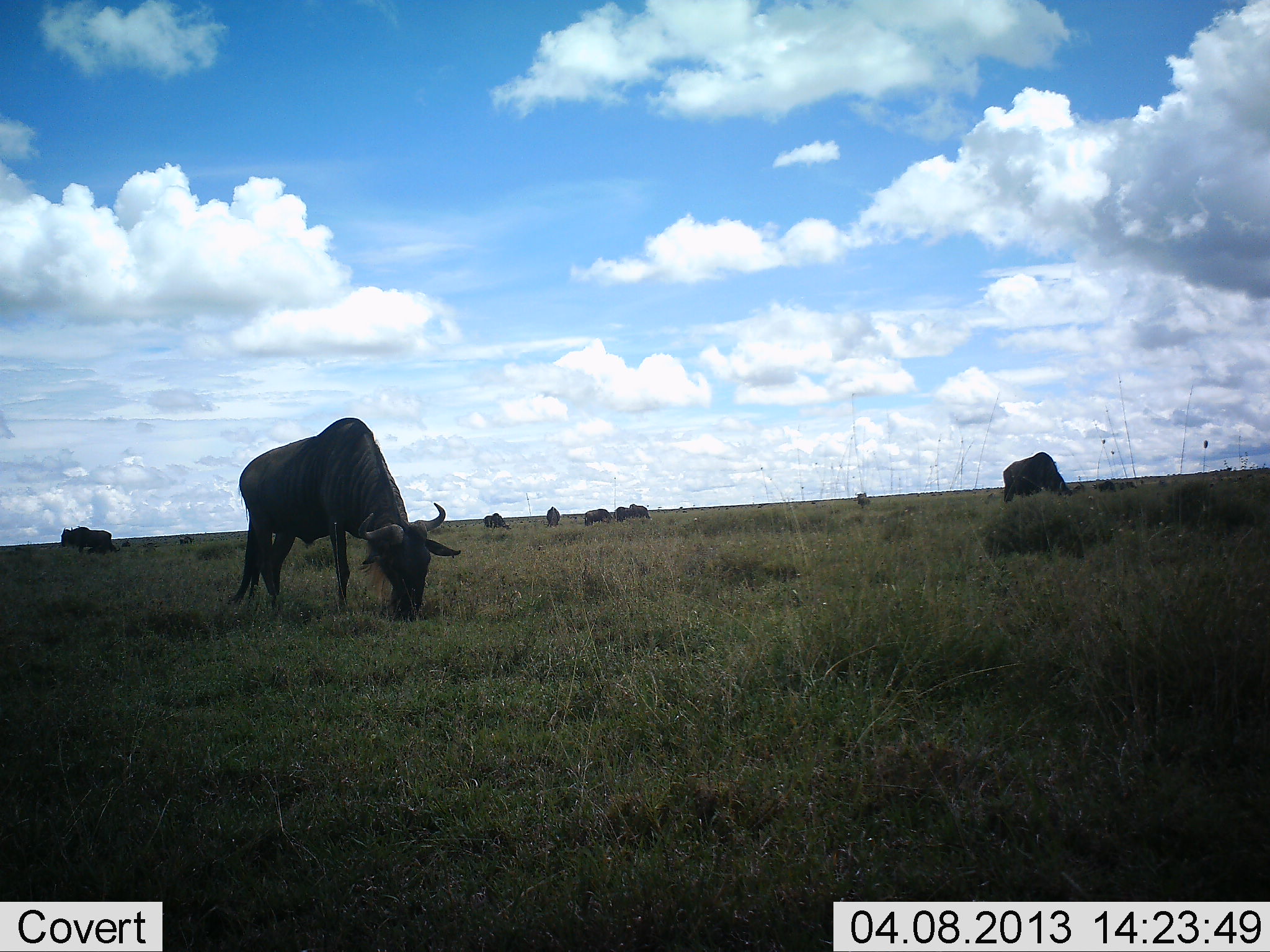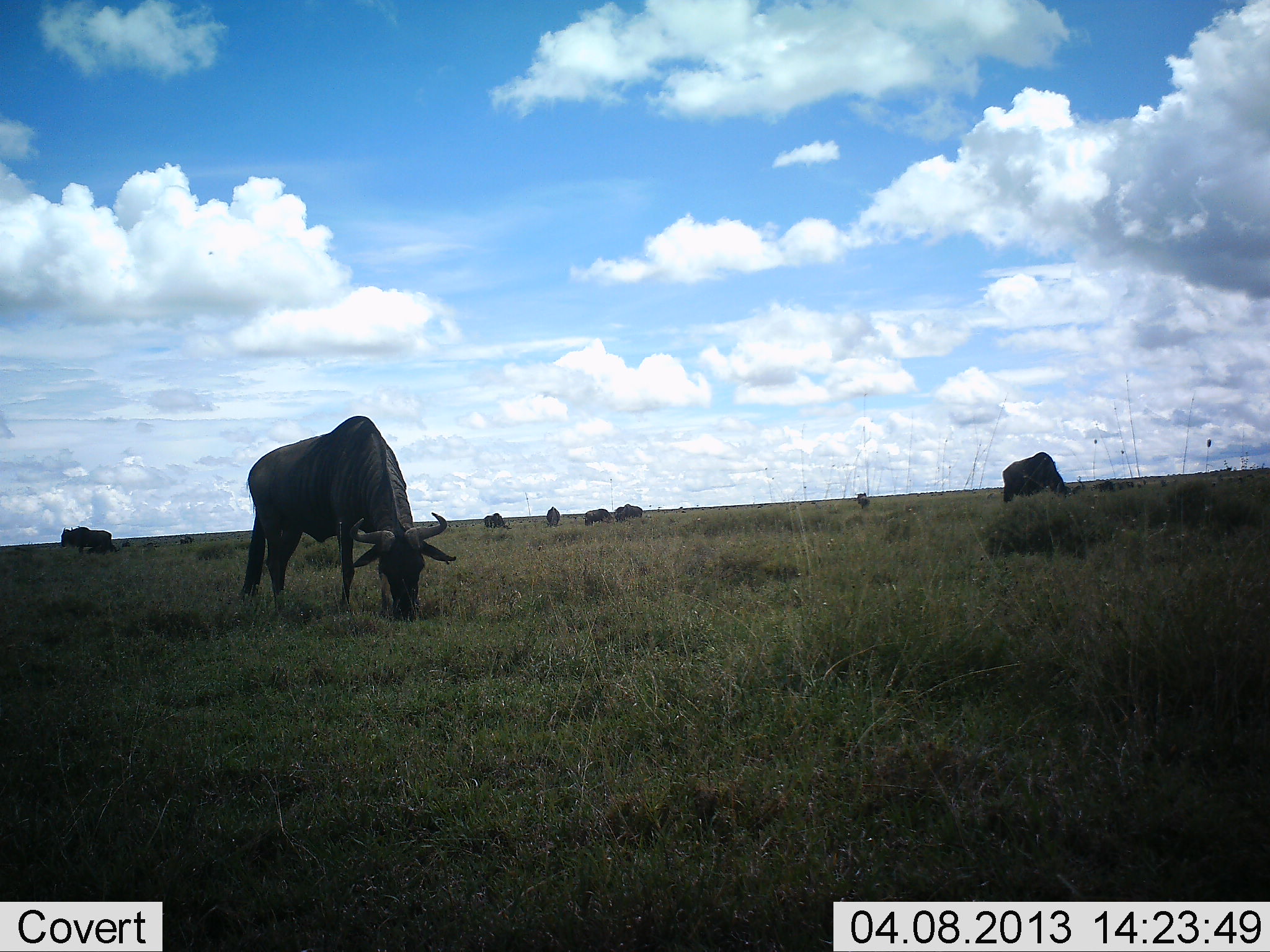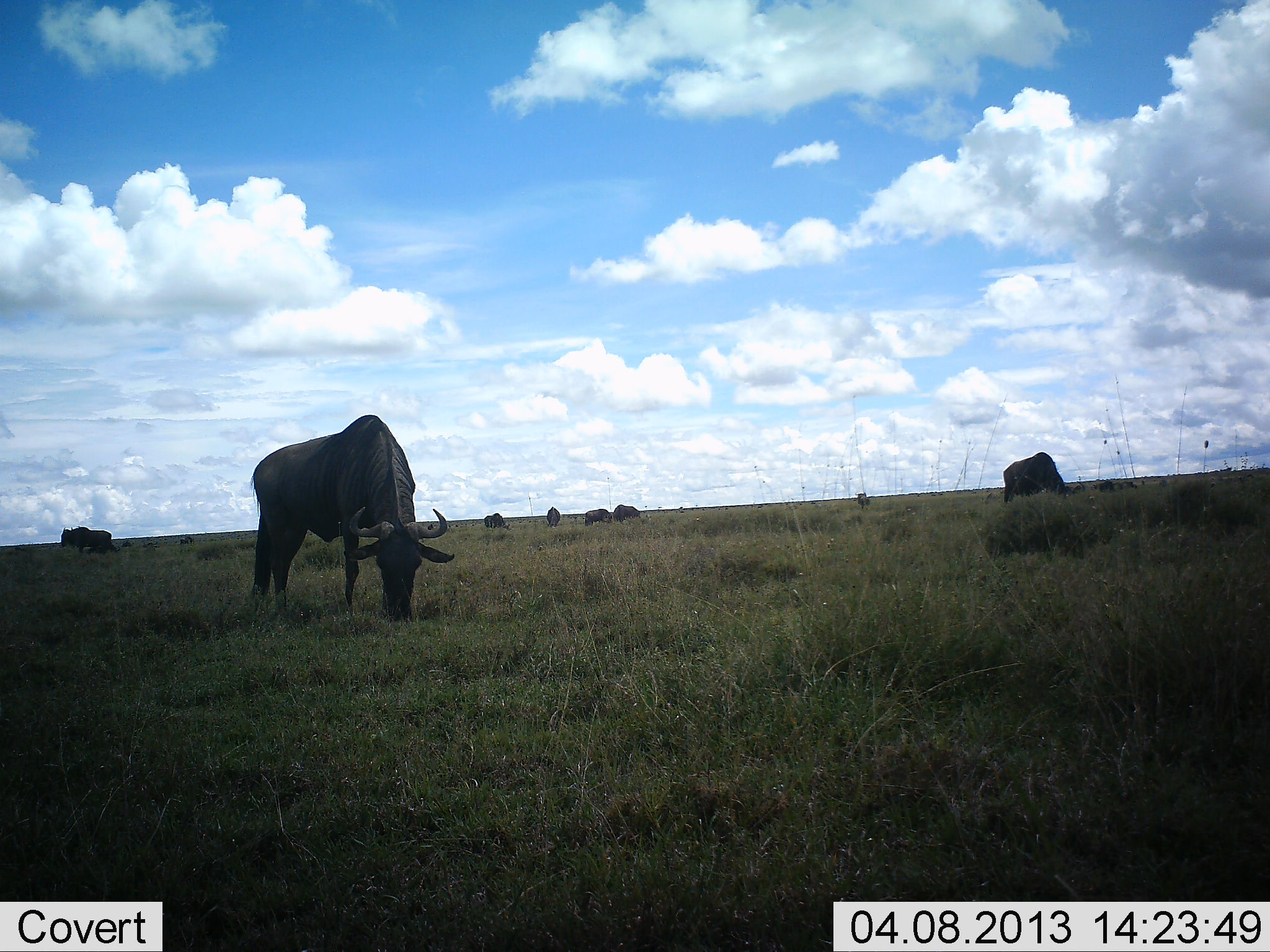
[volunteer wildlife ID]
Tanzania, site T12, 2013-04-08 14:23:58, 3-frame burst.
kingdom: Animalia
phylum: Chordata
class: Mammalia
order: Artiodactyla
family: Bovidae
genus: Connochaetes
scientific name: Connochaetes taurinus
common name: blue wildebeest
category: wildebeest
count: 8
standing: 66%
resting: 6%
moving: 19%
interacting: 0%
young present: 0%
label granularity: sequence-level